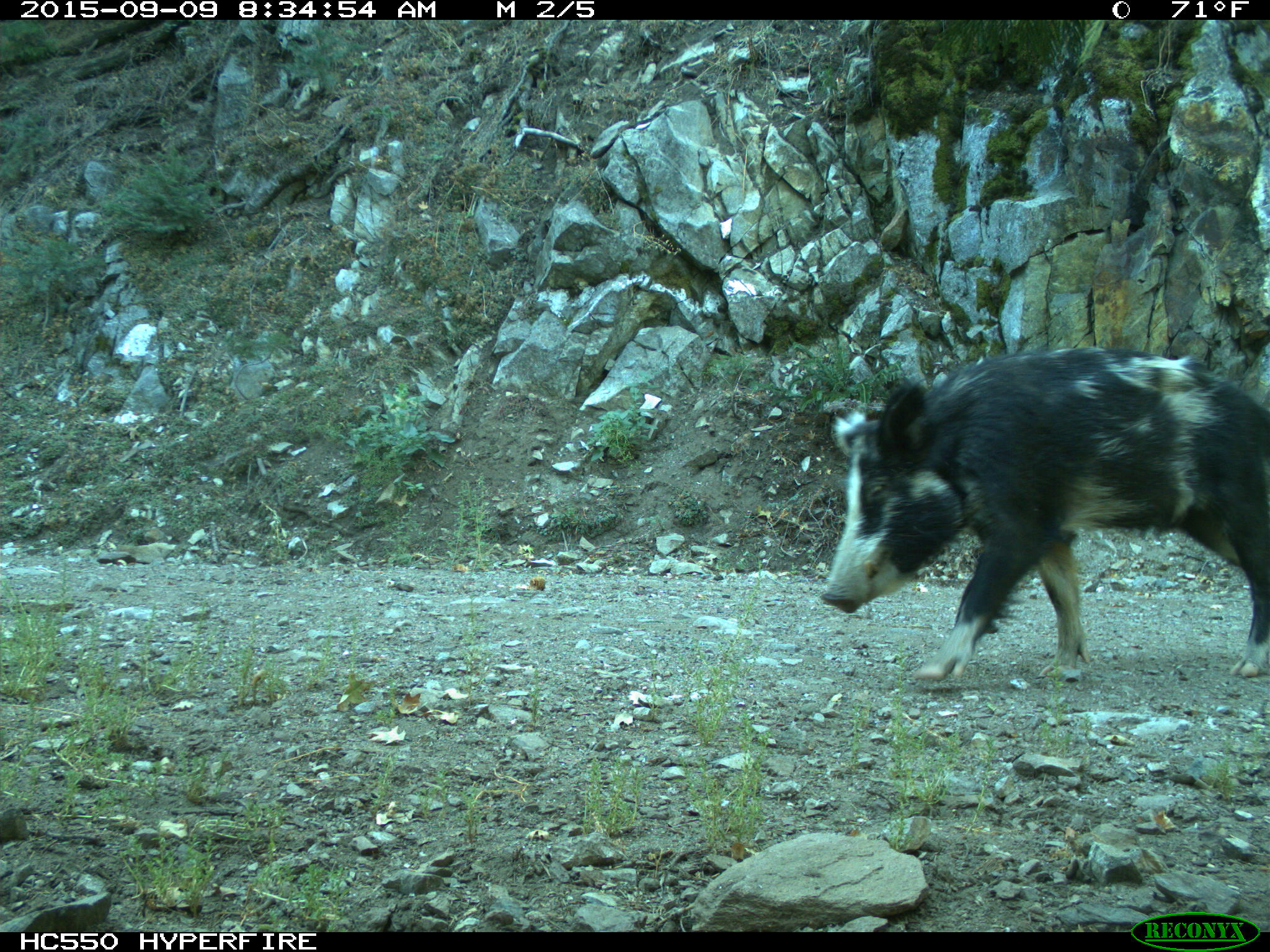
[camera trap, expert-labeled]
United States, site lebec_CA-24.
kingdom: Animalia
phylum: Chordata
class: Mammalia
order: Artiodactyla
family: Suidae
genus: Sus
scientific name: Sus scrofa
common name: wild boar